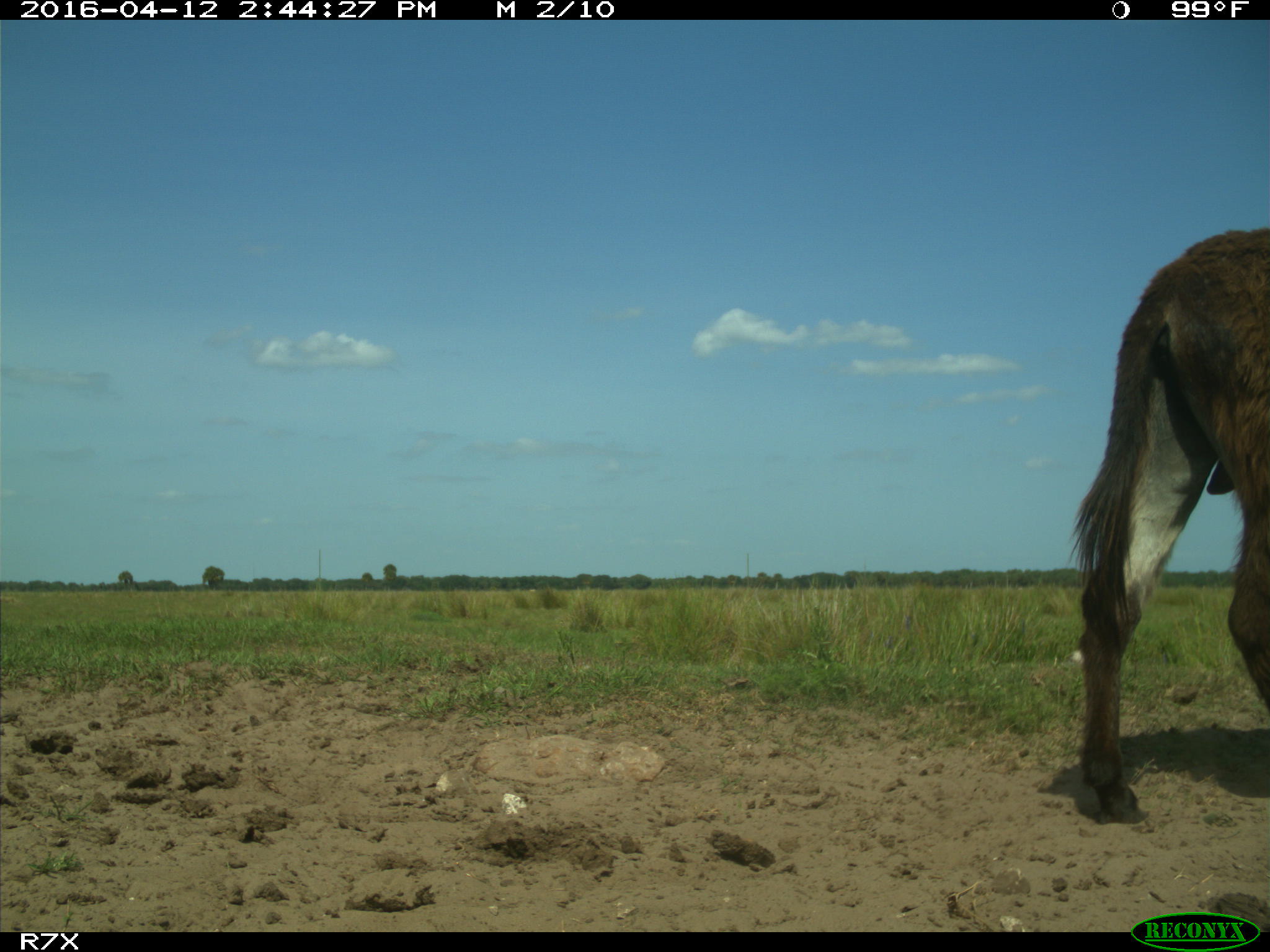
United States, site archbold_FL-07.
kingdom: Animalia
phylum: Chordata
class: Mammalia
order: Artiodactyla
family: Bovidae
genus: Bos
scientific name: Bos taurus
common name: domestic cow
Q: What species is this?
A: Bos taurus (domestic cow).